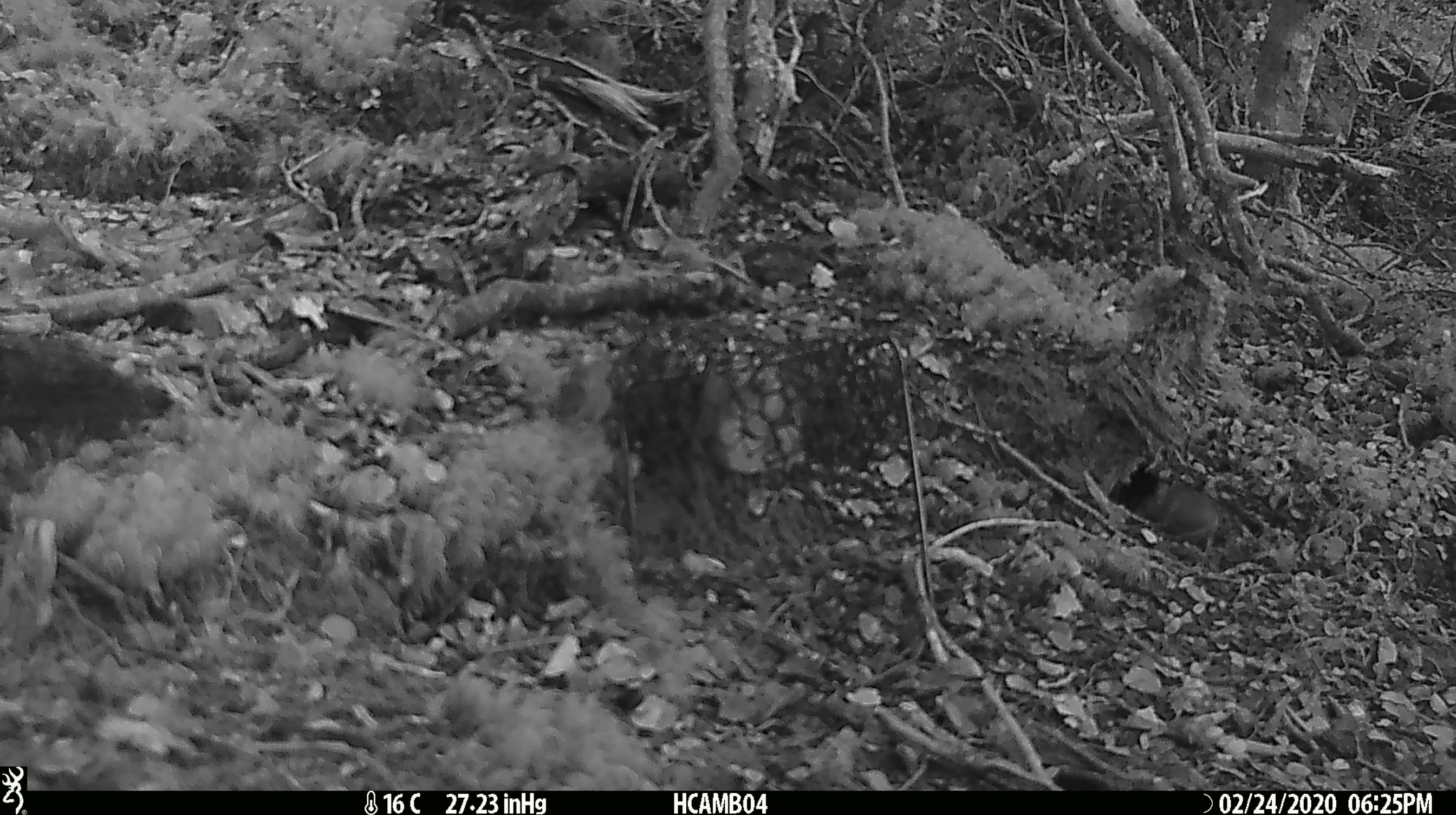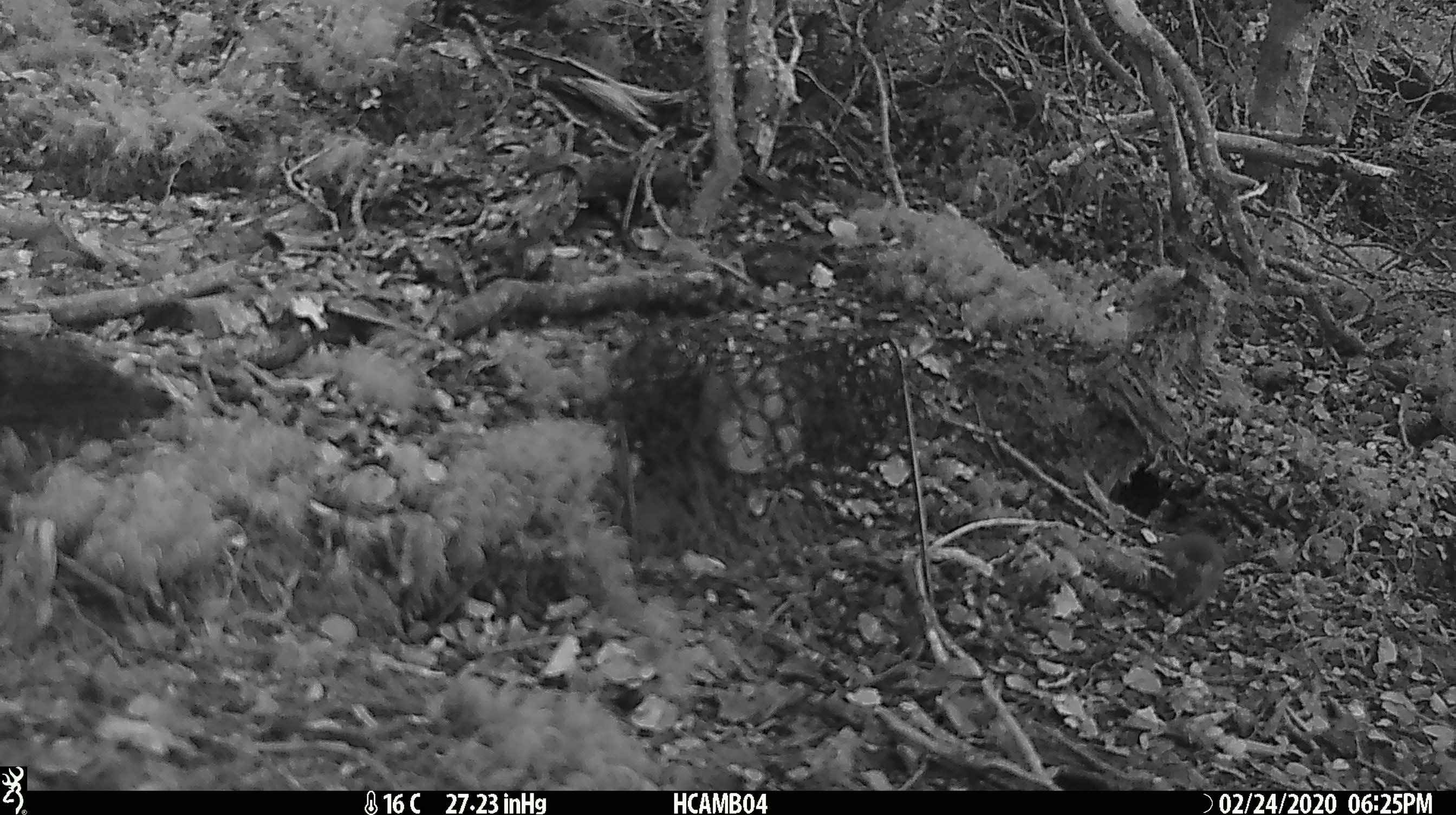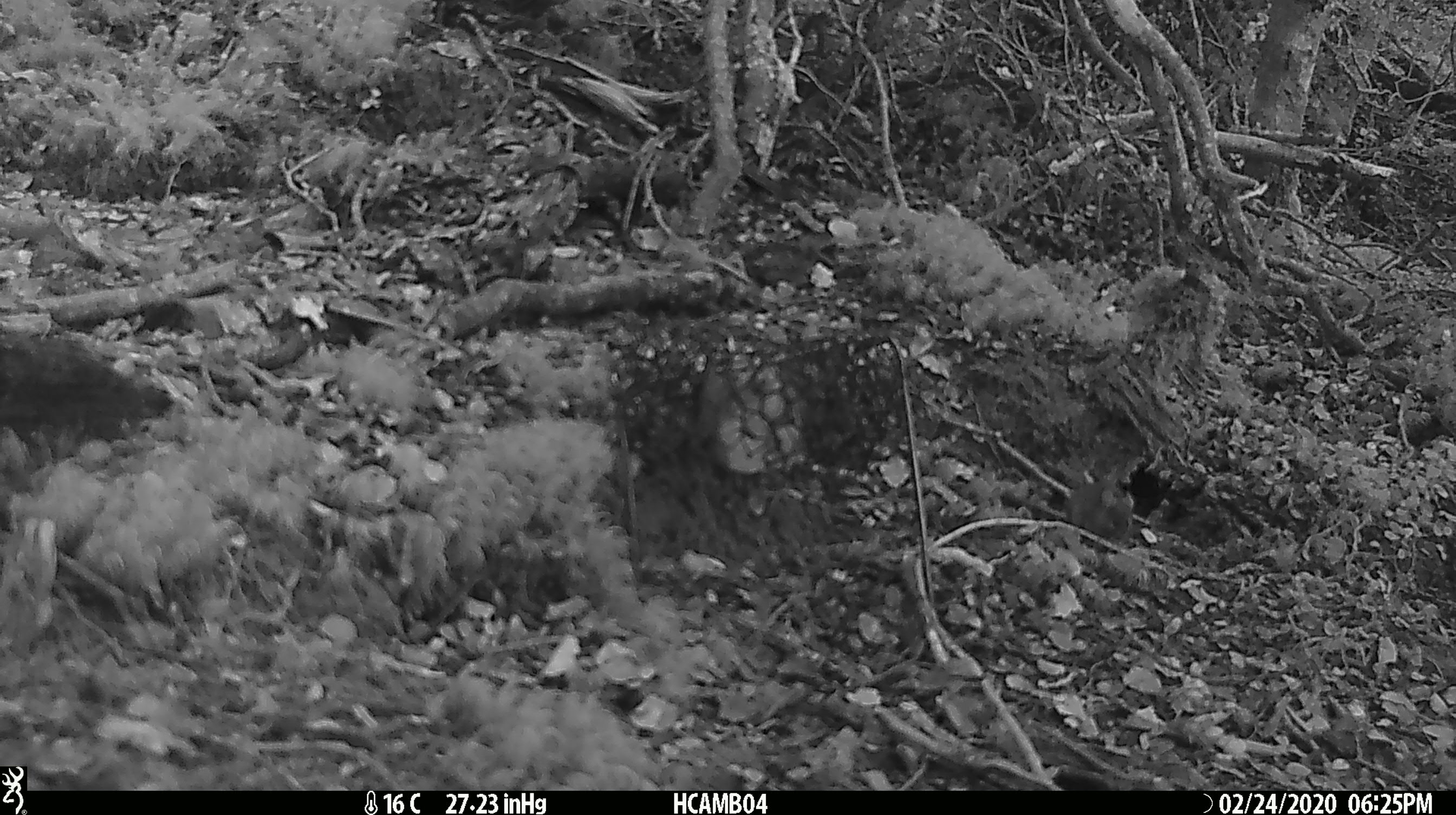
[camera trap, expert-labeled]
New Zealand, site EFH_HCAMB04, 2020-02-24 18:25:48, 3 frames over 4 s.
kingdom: Animalia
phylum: Chordata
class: Mammalia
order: Rodentia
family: Muridae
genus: Mus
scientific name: Mus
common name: mouse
Mouse (Mus).